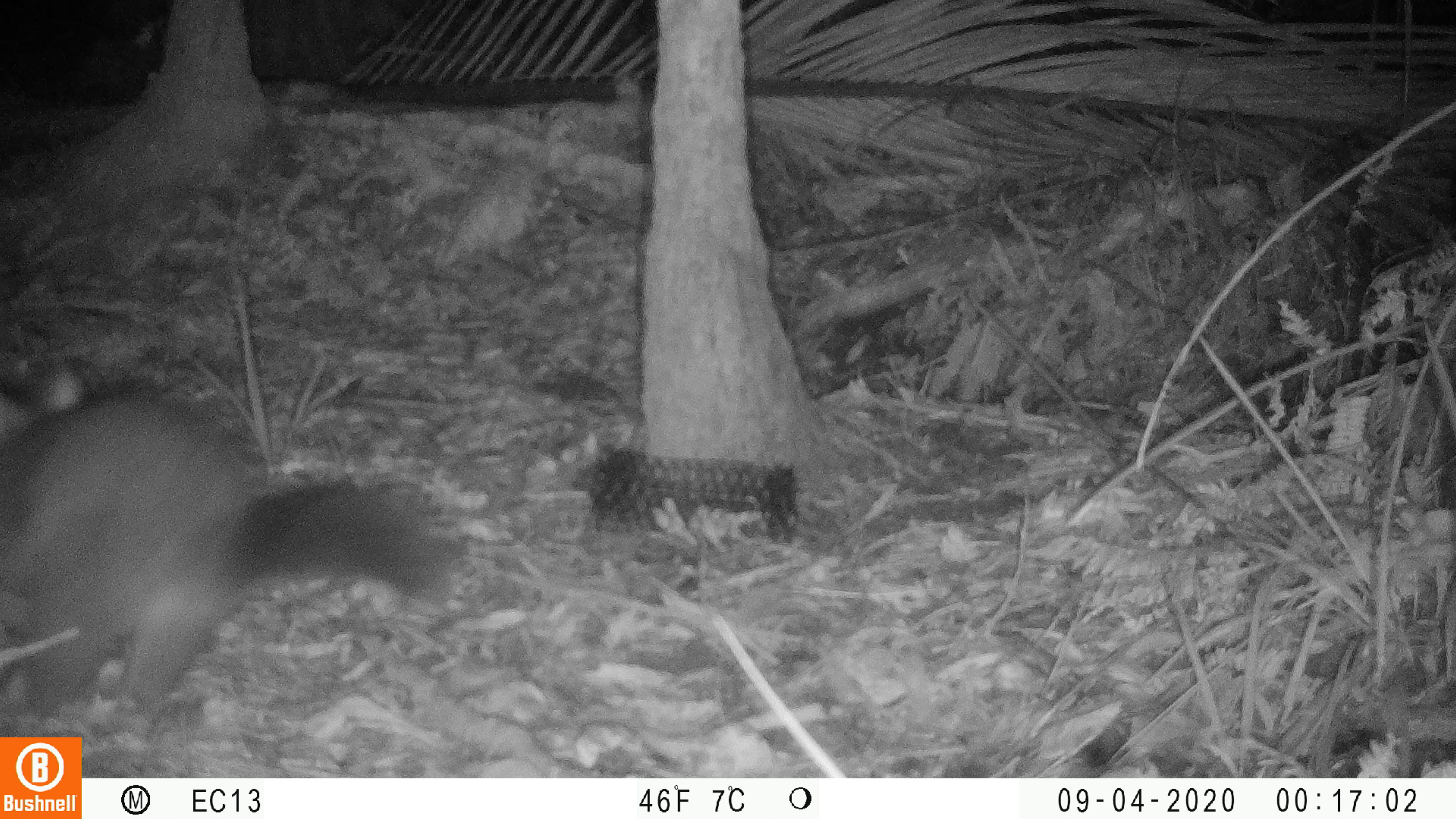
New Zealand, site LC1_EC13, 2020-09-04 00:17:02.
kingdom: Animalia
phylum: Chordata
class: Mammalia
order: Diprotodontia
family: Phalangeridae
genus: Trichosurus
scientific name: Trichosurus vulpecula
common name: common brushtail possum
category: possum